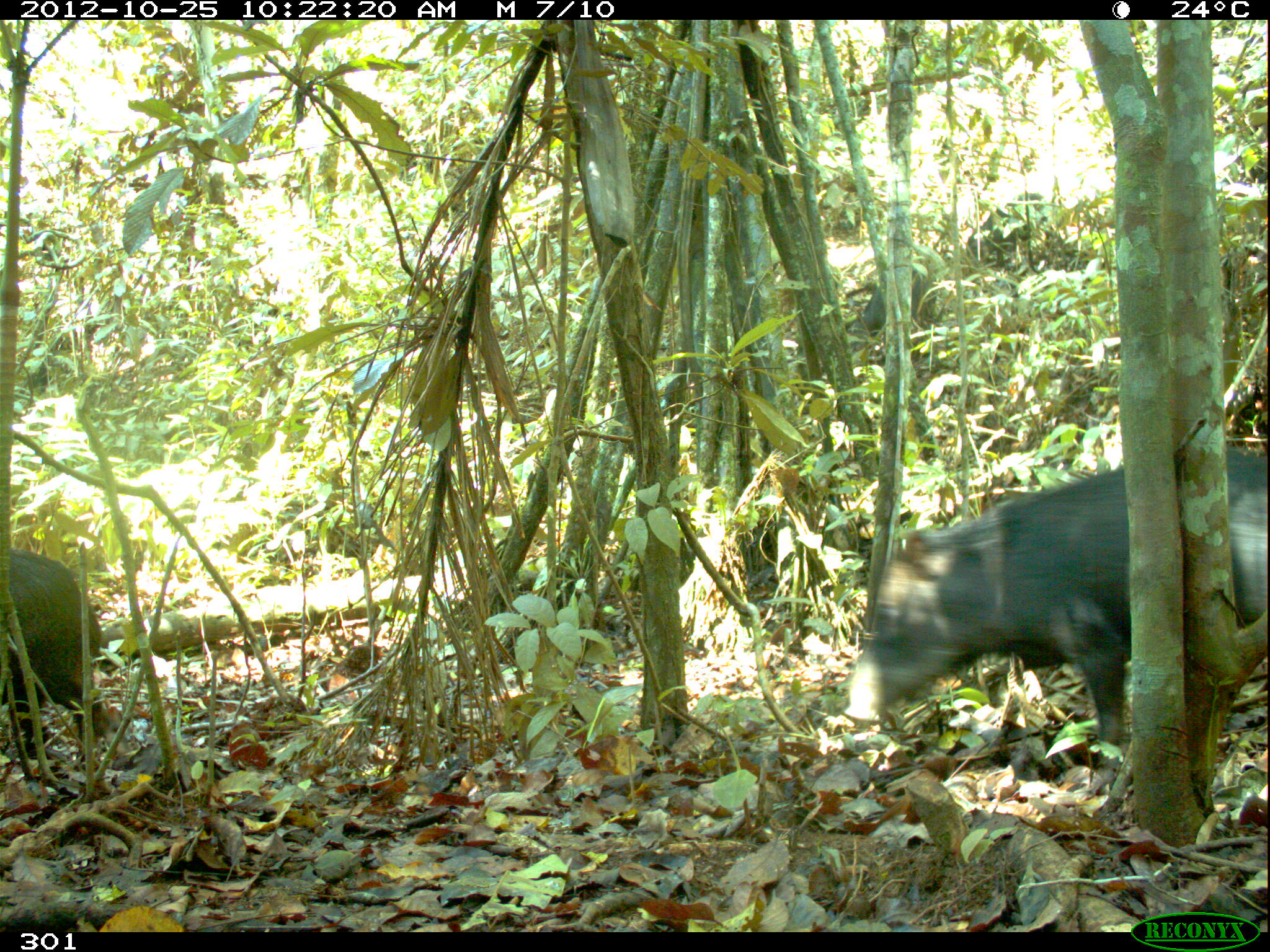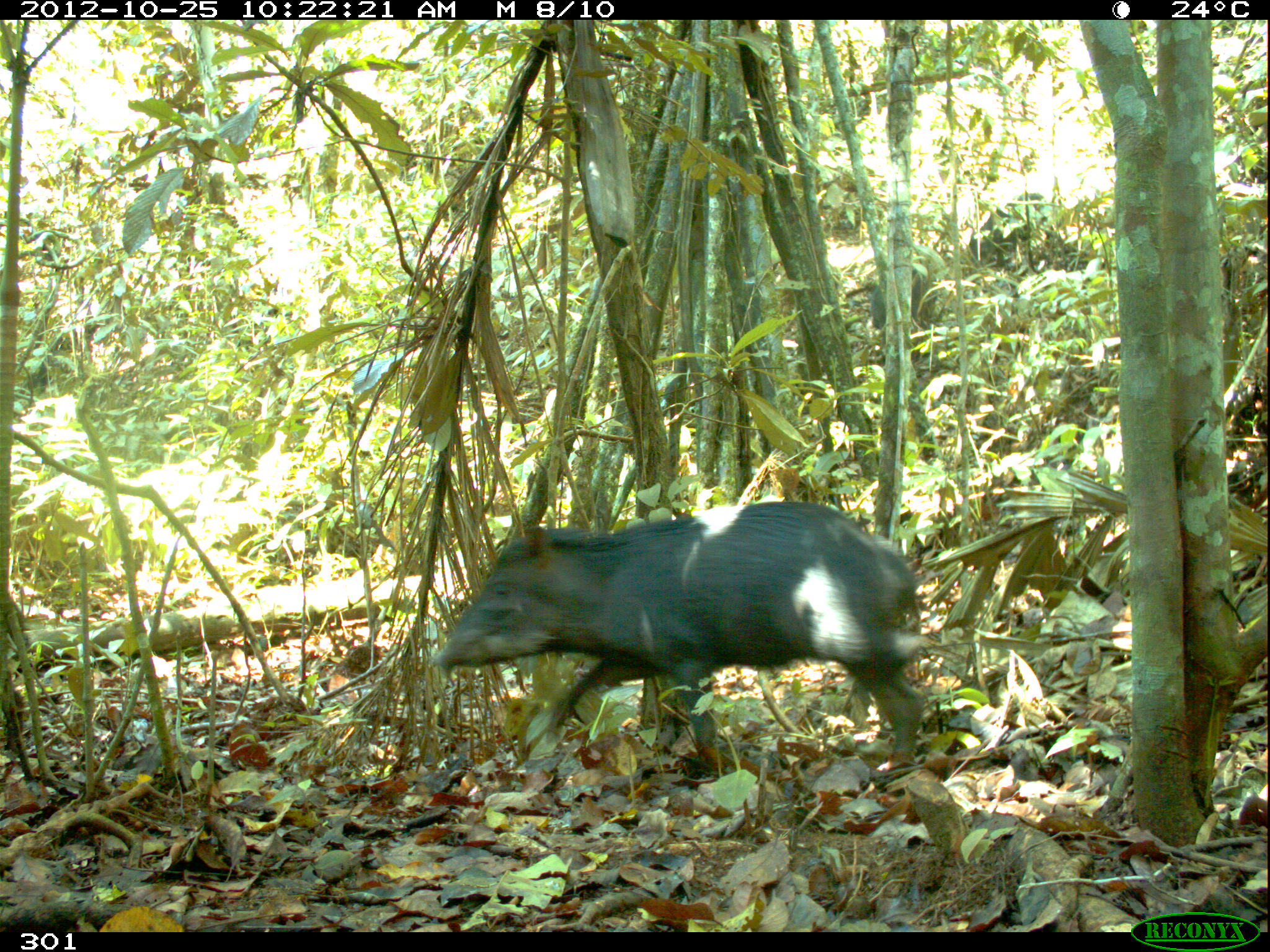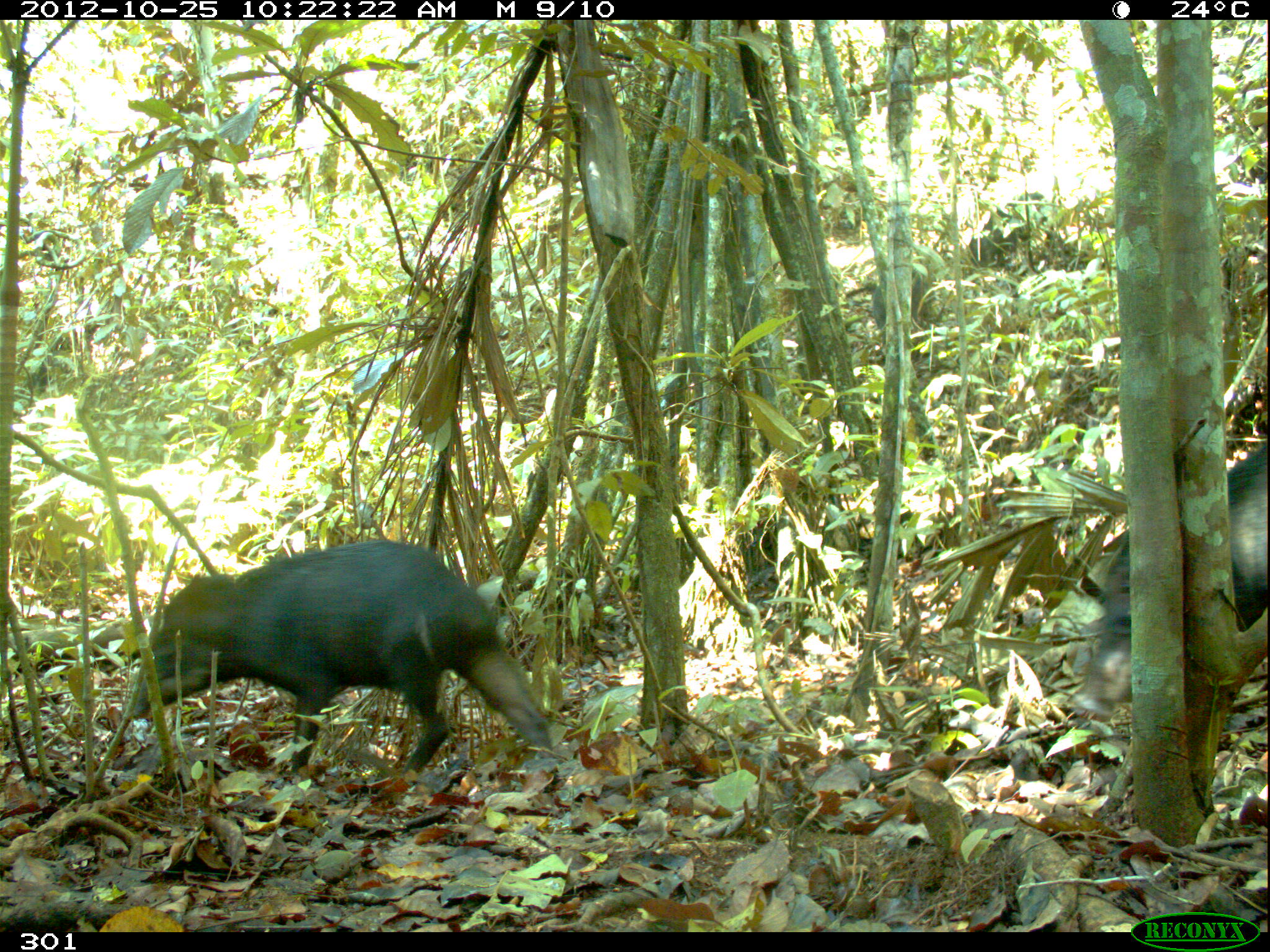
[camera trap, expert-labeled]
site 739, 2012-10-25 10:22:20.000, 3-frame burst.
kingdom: Animalia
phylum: Chordata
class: Mammalia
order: Artiodactyla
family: Tayassuidae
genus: Tayassu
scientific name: Tayassu pecari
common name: white-lipped peccary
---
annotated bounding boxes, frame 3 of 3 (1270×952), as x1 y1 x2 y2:
tayassu pecari: 129 539 548 785; 1070 434 1269 717; 872 261 929 332